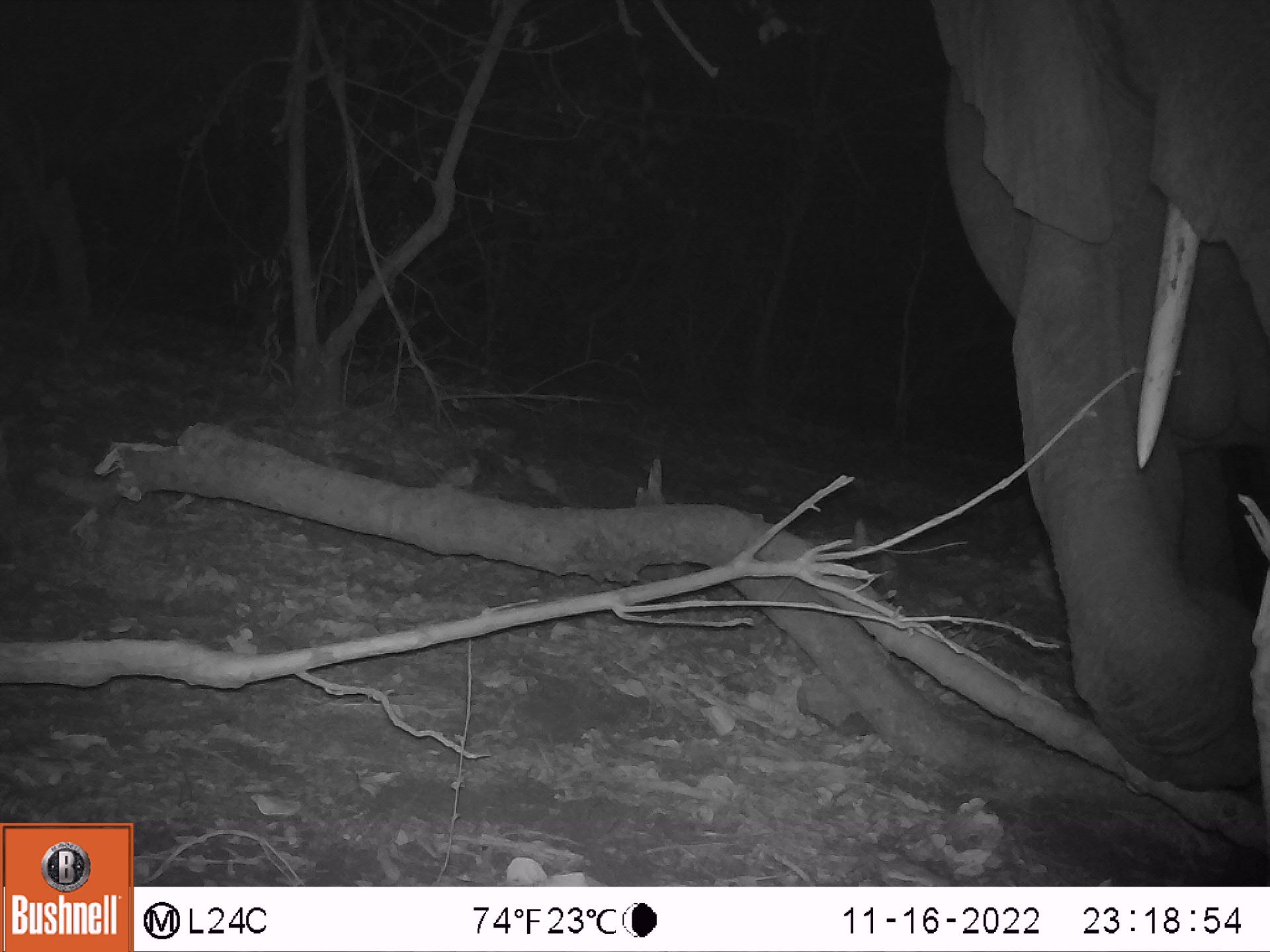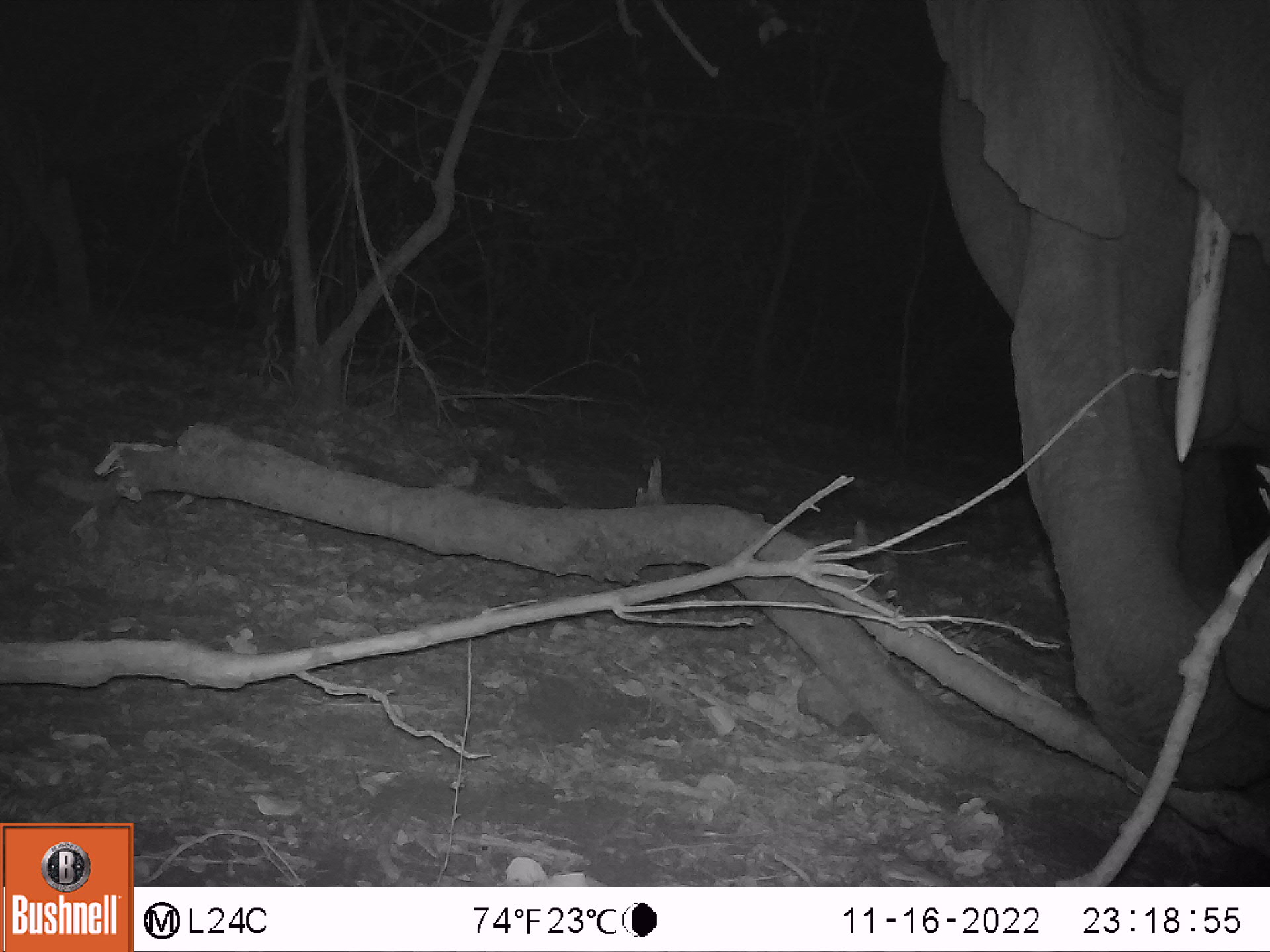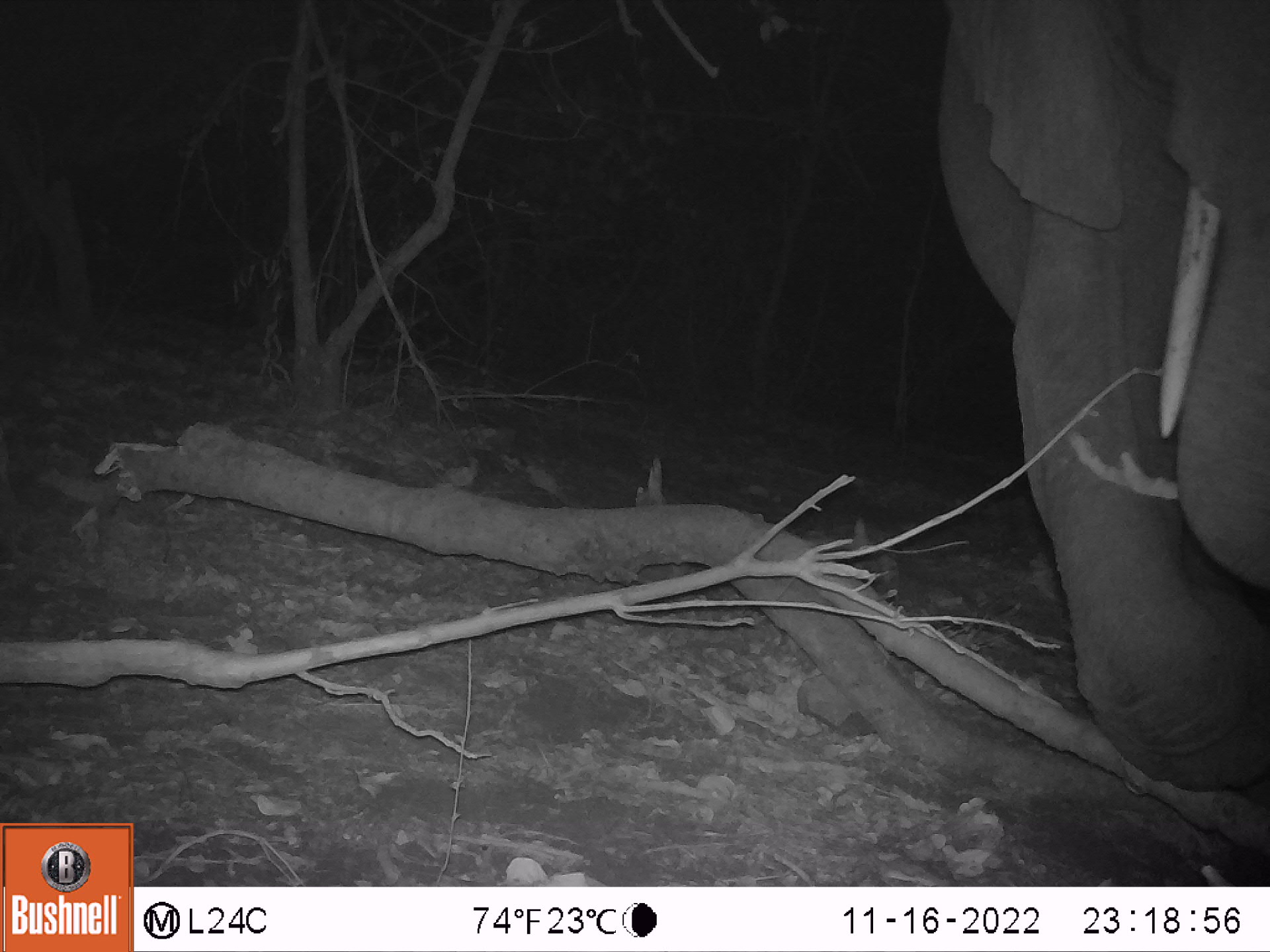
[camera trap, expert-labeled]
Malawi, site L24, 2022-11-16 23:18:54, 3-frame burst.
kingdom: Animalia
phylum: Chordata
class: Mammalia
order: Proboscidea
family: Elephantidae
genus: Loxodonta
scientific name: Loxodonta africana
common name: african savanna elephant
African savanna elephant (Loxodonta africana), count 1.